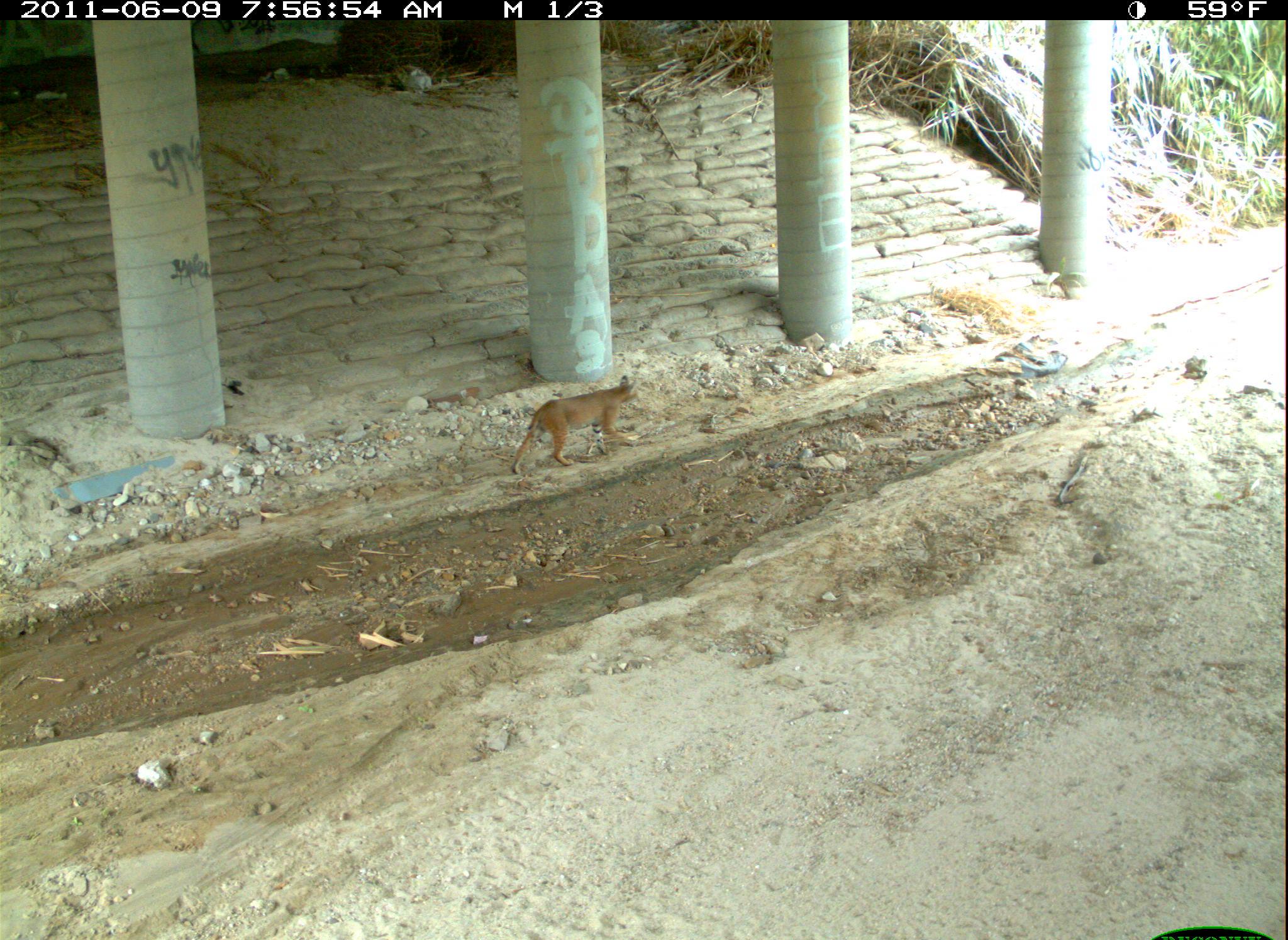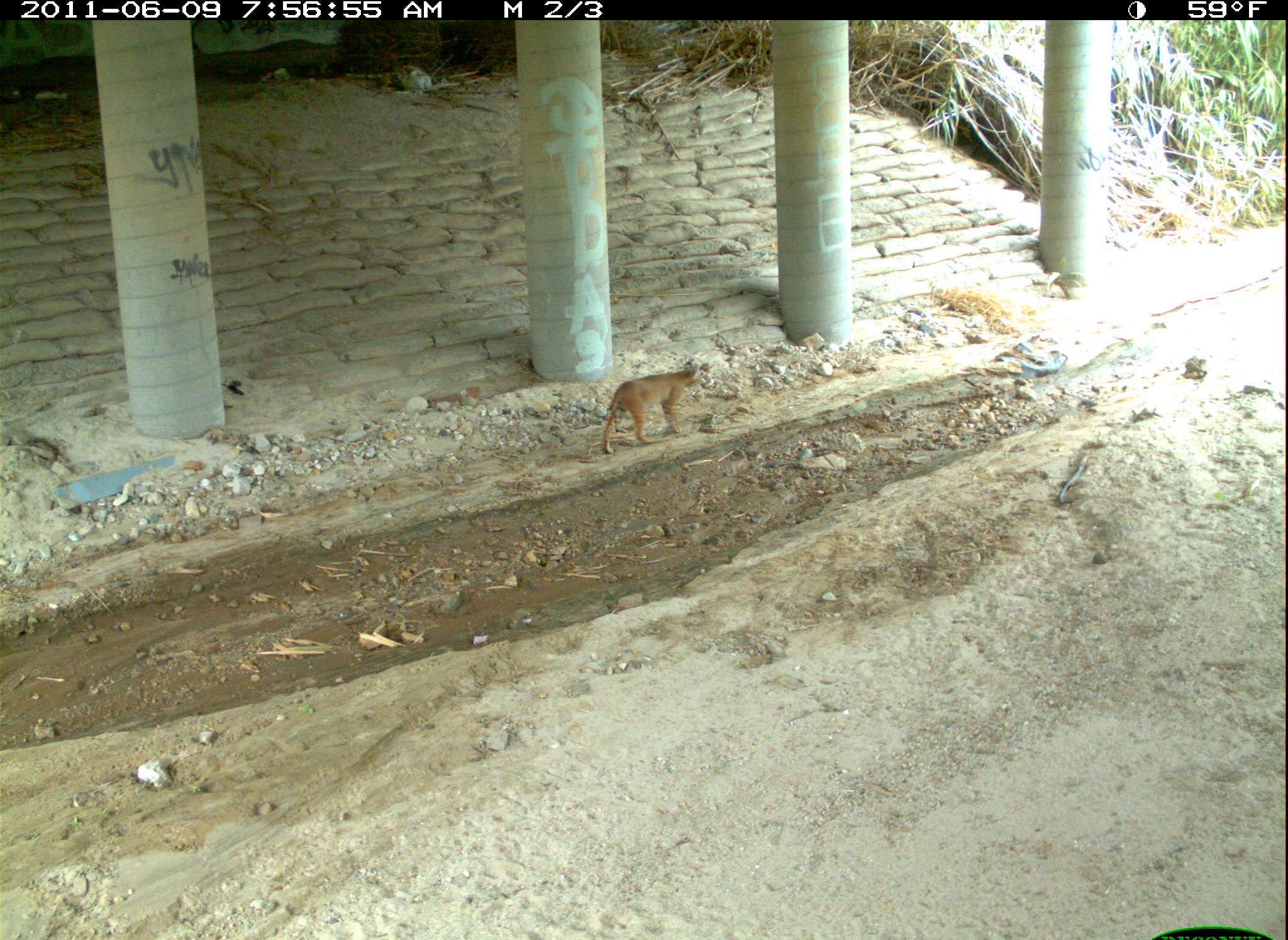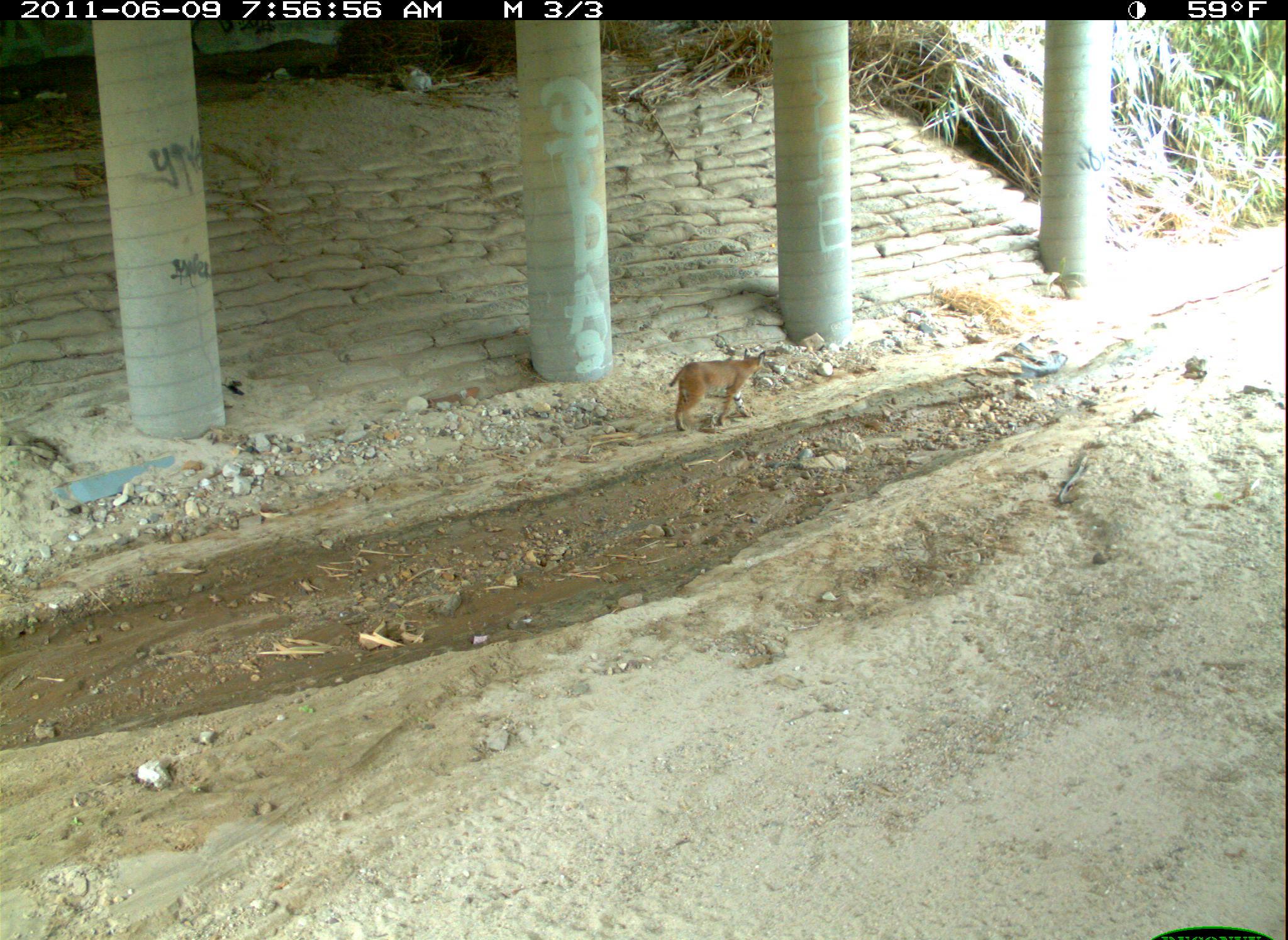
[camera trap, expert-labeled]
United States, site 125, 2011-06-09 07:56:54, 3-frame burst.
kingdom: Animalia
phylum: Chordata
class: Mammalia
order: Carnivora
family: Felidae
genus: Lynx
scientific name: Lynx rufus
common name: bobcat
Bobcat (Lynx rufus).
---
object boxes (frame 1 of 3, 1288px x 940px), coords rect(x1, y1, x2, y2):
bobcat: rect(504, 367, 648, 482)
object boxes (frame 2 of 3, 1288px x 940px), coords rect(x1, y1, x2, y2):
bobcat: rect(595, 358, 707, 461)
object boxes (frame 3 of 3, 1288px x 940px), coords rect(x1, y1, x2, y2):
bobcat: rect(663, 342, 773, 440)